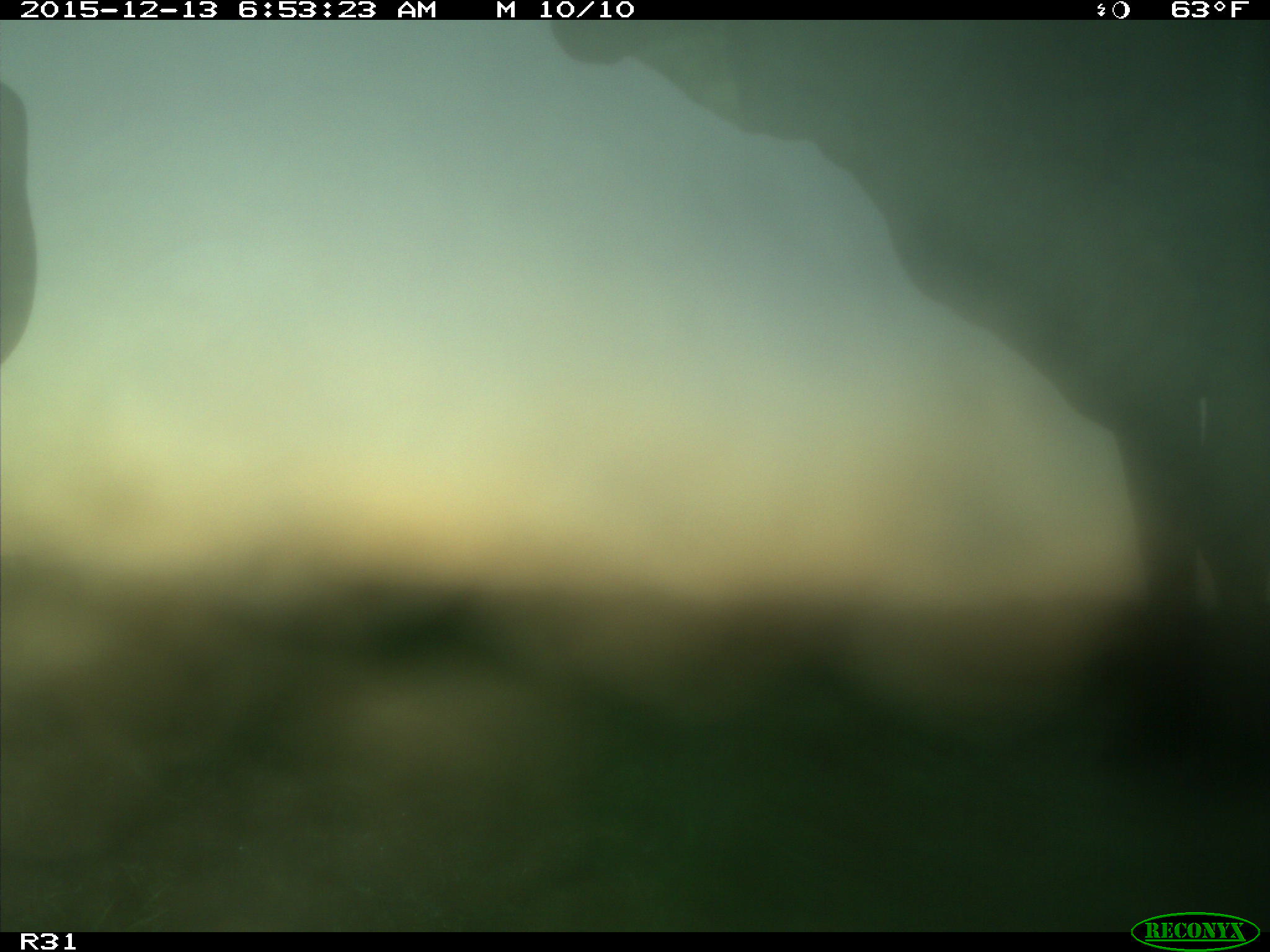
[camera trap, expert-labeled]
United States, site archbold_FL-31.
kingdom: Animalia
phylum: Chordata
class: Mammalia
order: Artiodactyla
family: Bovidae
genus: Bos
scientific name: Bos taurus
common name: domestic cow